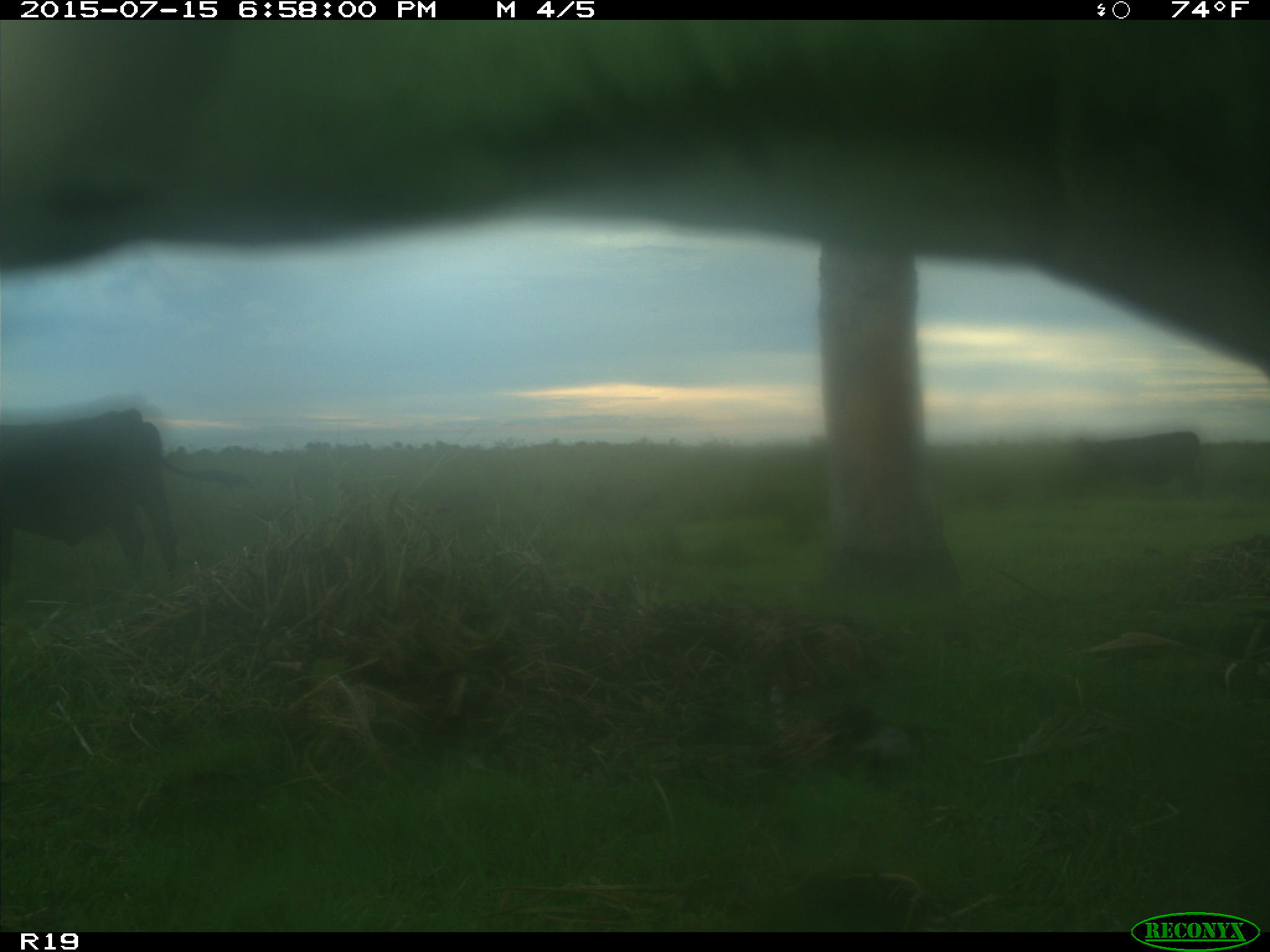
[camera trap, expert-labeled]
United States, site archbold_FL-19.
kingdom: Animalia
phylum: Chordata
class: Mammalia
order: Artiodactyla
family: Bovidae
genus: Bos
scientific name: Bos taurus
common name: domestic cow